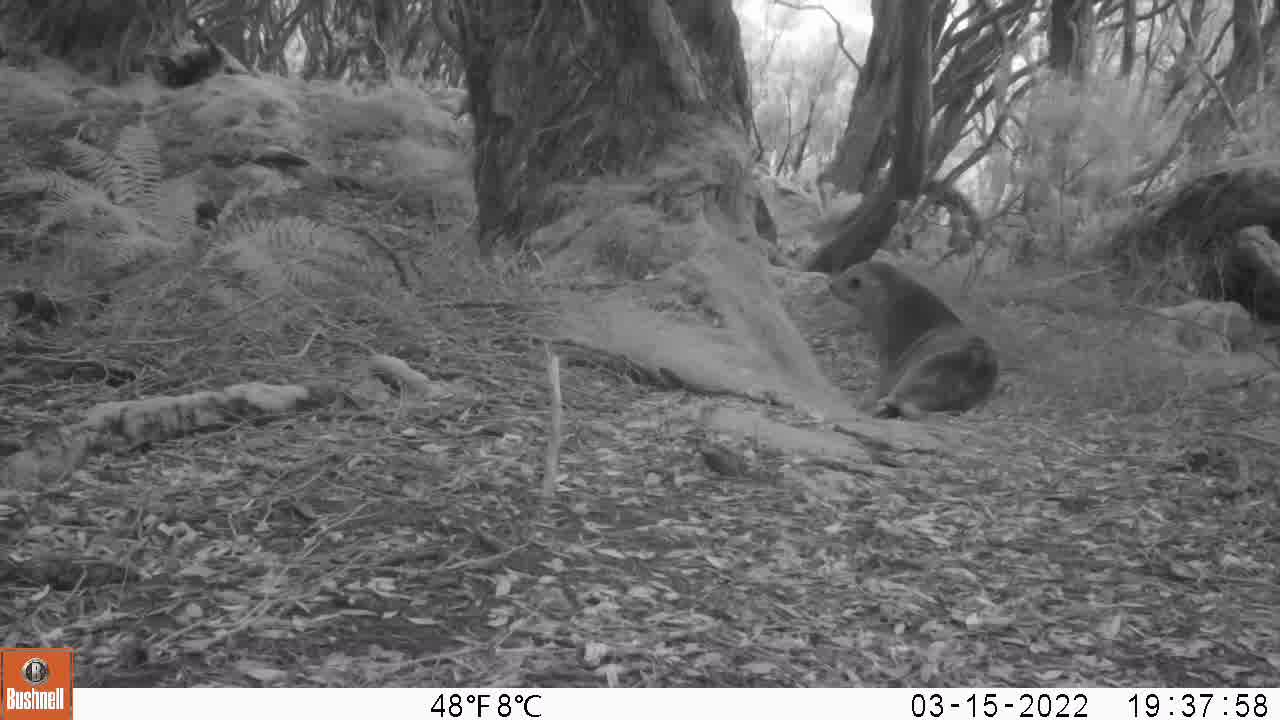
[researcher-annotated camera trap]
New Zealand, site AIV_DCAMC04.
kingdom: Animalia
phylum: Chordata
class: Mammalia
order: Carnivora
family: Otariidae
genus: Phocarctos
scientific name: Phocarctos hookeri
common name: new zealand sea lion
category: sealion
Sealion (new zealand sea lion) (Phocarctos hookeri).